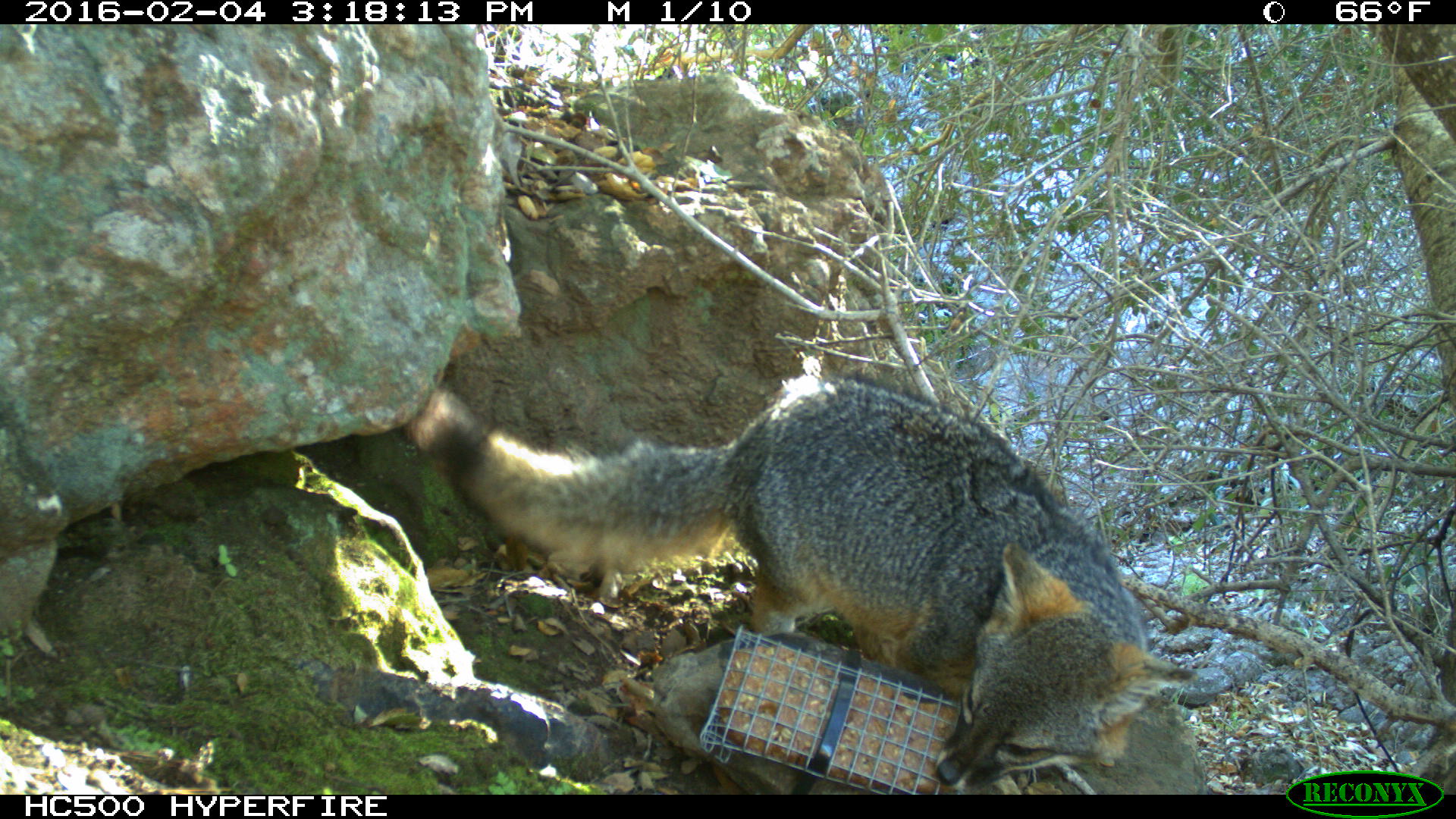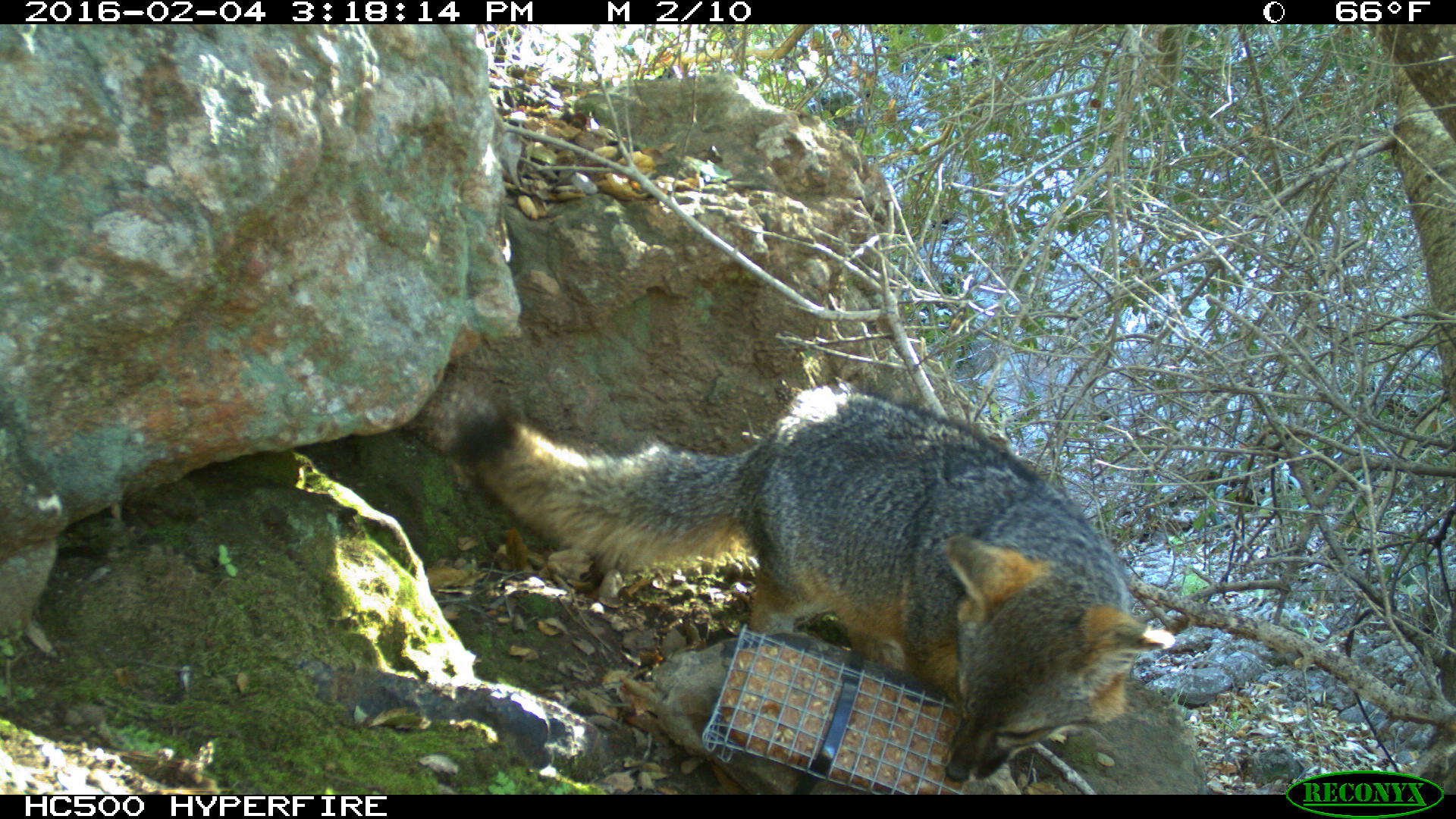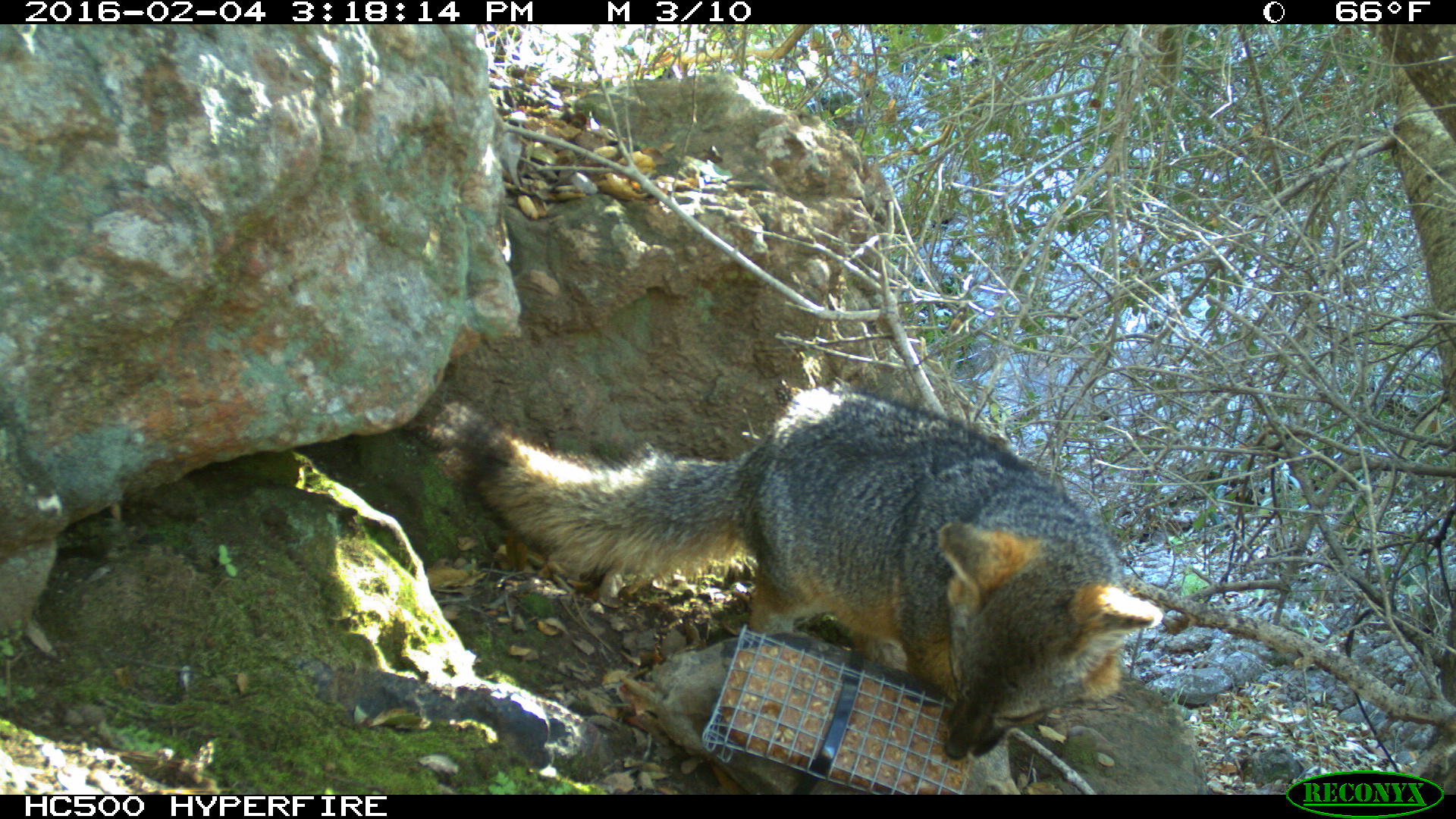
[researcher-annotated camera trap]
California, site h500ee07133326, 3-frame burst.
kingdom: Animalia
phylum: Chordata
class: Mammalia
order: Carnivora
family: Canidae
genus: Urocyon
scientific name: Urocyon littoralis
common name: island fox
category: fox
Fox (island fox) (Urocyon littoralis).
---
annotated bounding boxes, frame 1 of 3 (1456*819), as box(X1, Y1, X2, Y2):
fox: box(392, 373, 1200, 793)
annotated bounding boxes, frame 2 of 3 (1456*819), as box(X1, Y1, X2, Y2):
fox: box(444, 378, 1173, 785)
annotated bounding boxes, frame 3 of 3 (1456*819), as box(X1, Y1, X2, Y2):
fox: box(440, 385, 1163, 761)